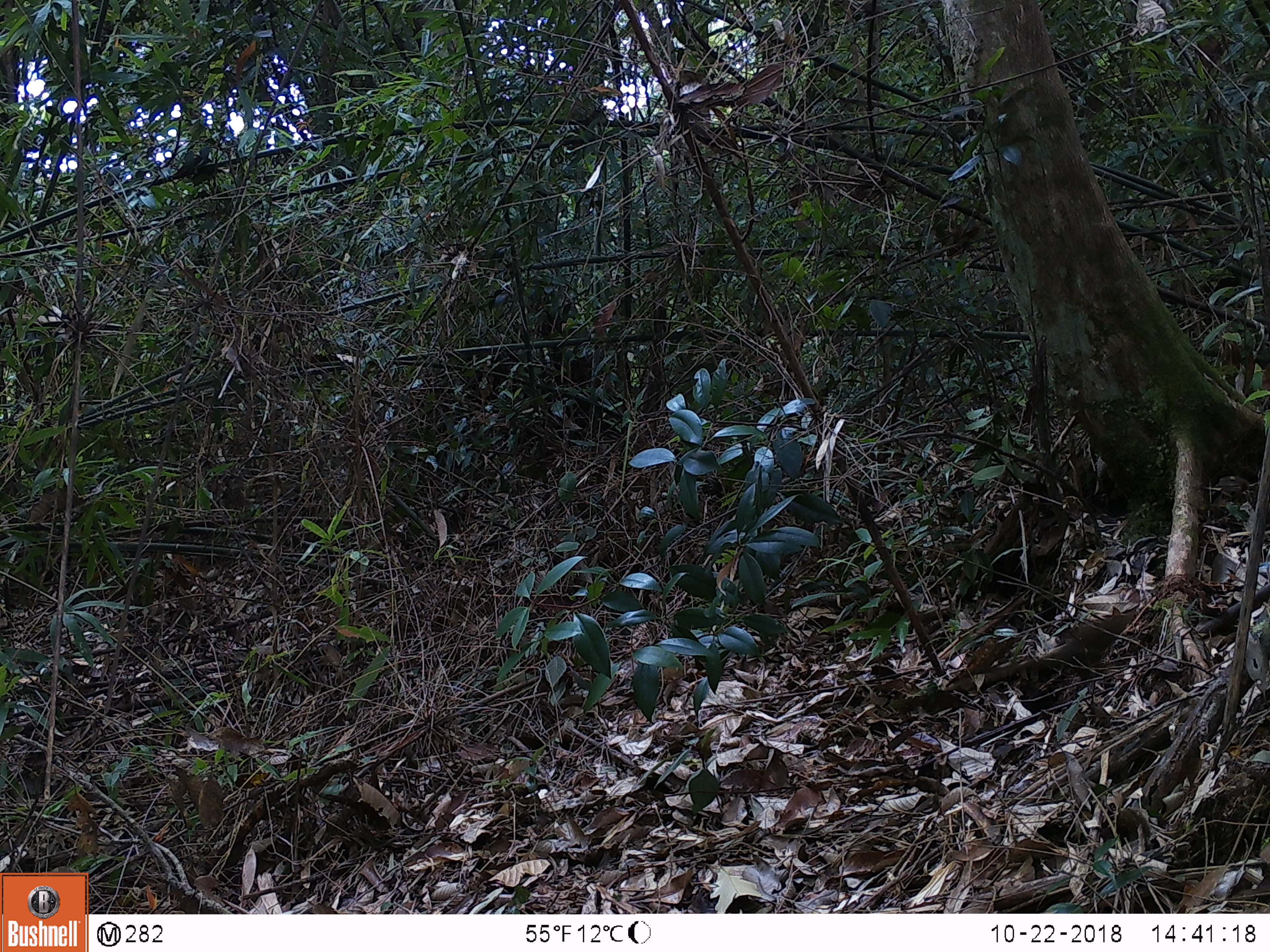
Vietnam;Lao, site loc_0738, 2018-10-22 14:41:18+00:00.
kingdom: Animalia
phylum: Chordata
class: Mammalia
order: Scandentia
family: Tupaiidae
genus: Tupaia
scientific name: Tupaia belangeri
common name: northern treeshrew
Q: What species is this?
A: Northern treeshrew (Tupaia belangeri).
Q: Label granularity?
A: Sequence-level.